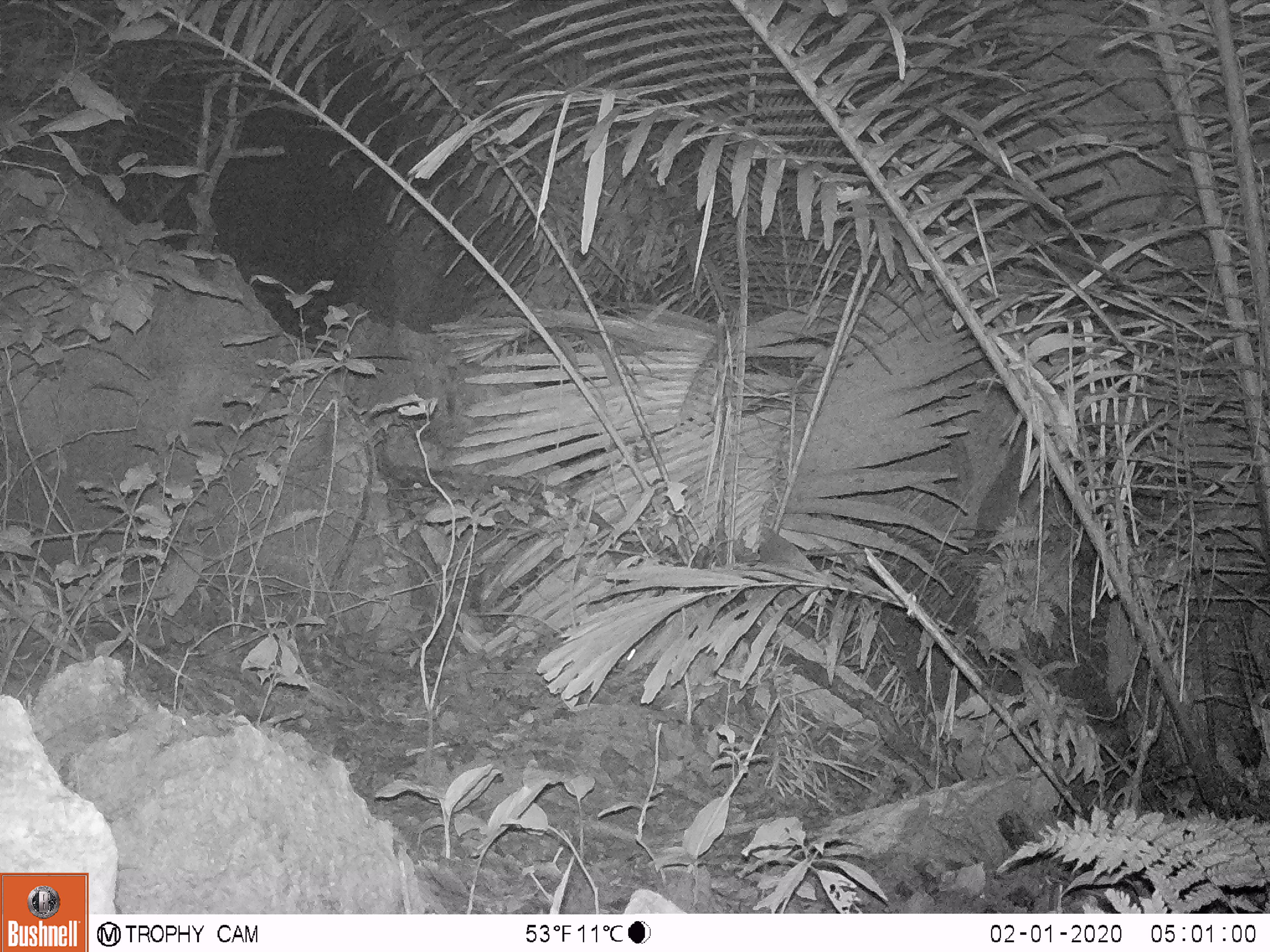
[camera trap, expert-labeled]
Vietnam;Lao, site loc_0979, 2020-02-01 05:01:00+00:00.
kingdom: Animalia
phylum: Chordata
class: Mammalia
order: Rodentia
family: Muridae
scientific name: Muridae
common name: old-world mice and rats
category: unidentified murid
Unidentified murid (old-world mice and rats) (Muridae). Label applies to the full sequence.